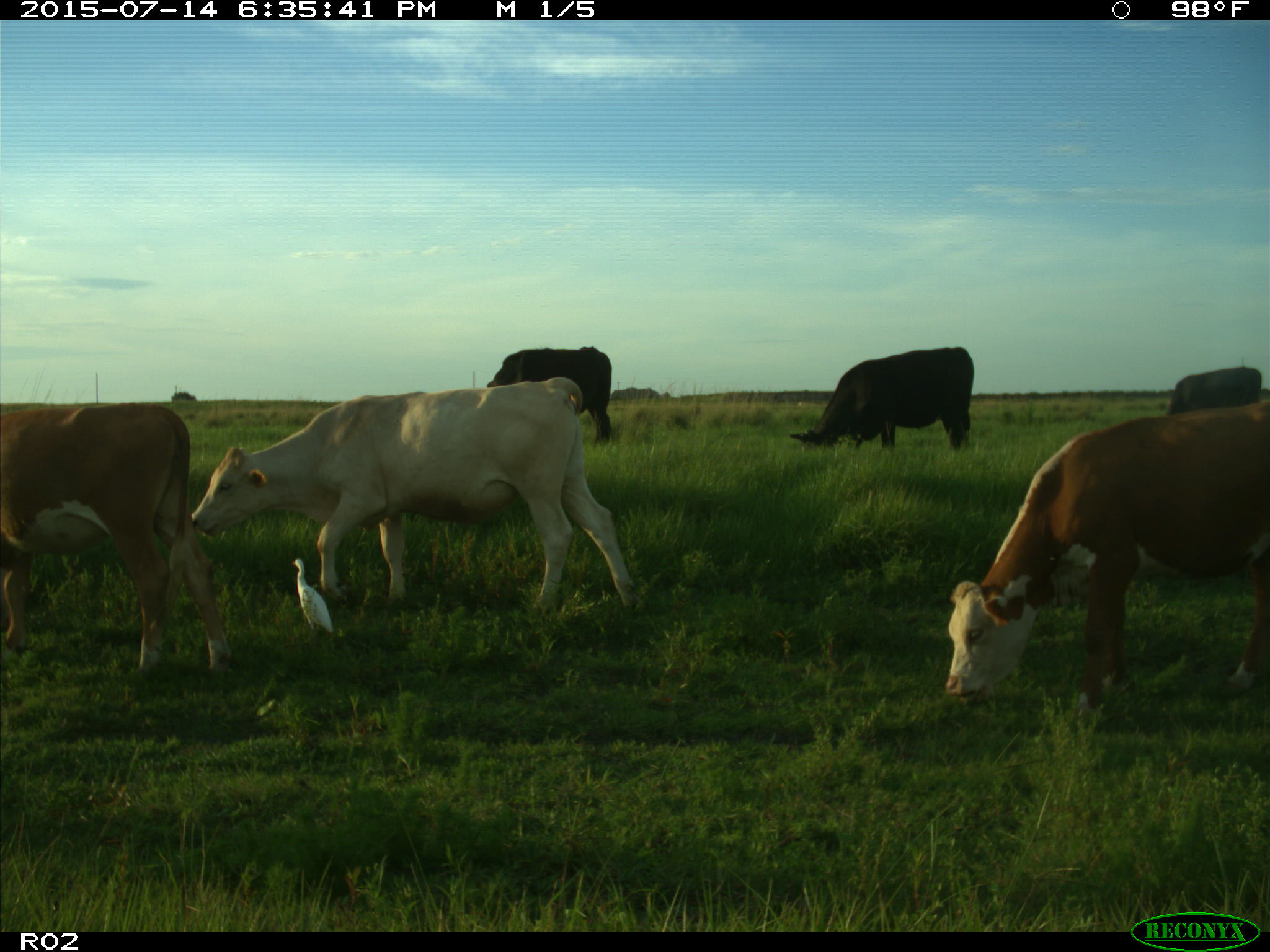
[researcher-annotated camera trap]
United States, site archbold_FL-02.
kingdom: Animalia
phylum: Chordata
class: Mammalia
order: Artiodactyla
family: Bovidae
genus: Bos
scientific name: Bos taurus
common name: domestic cow